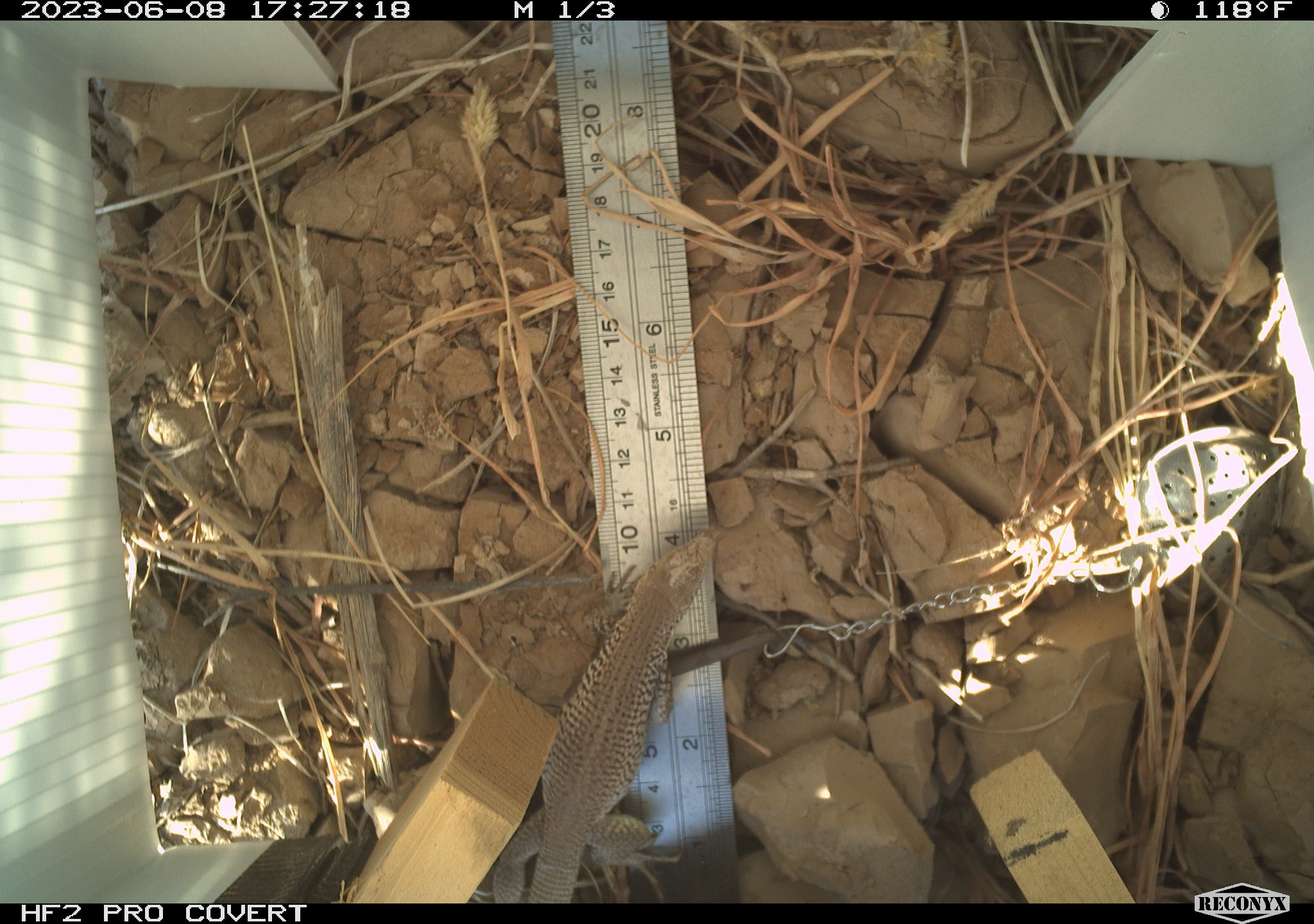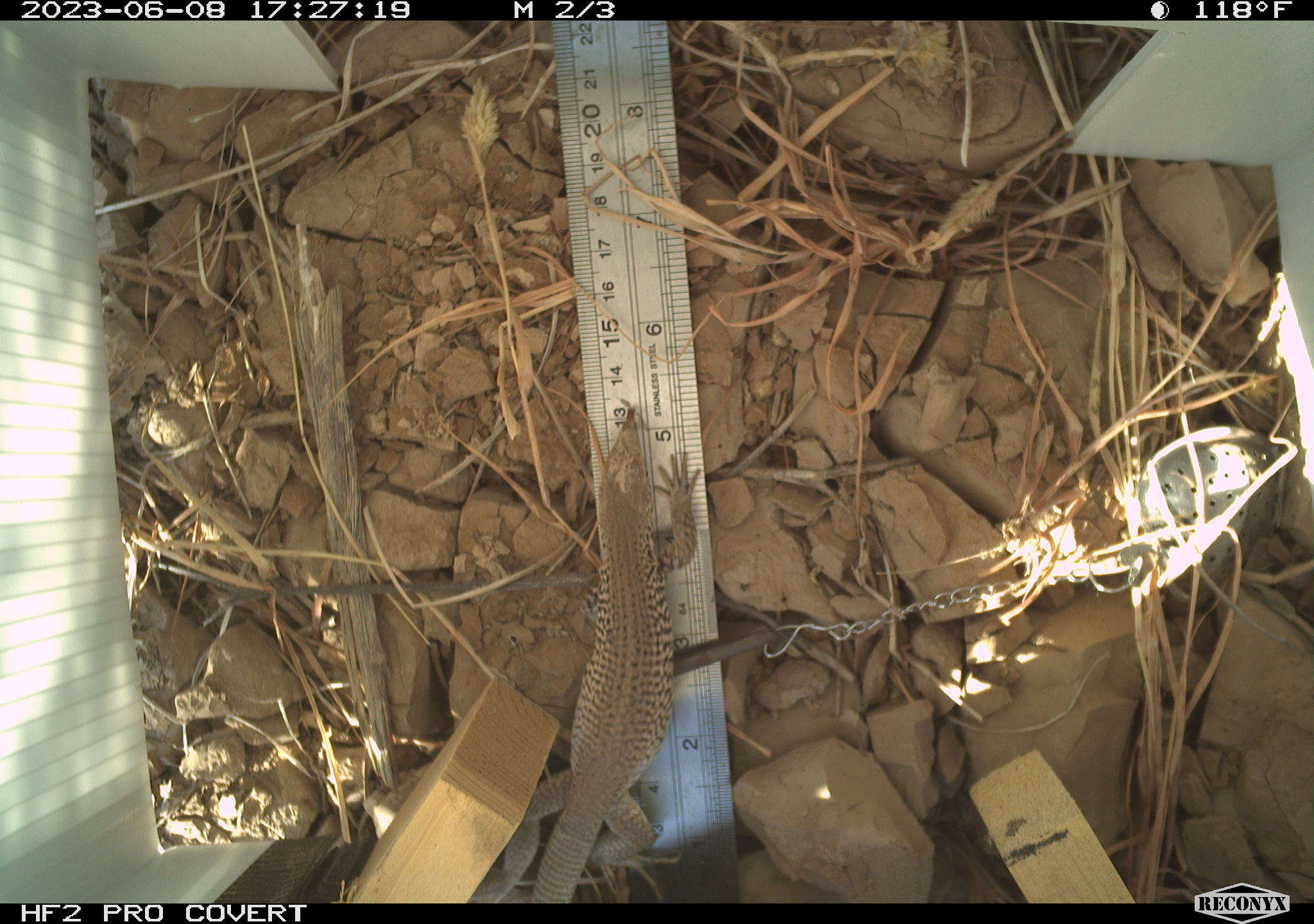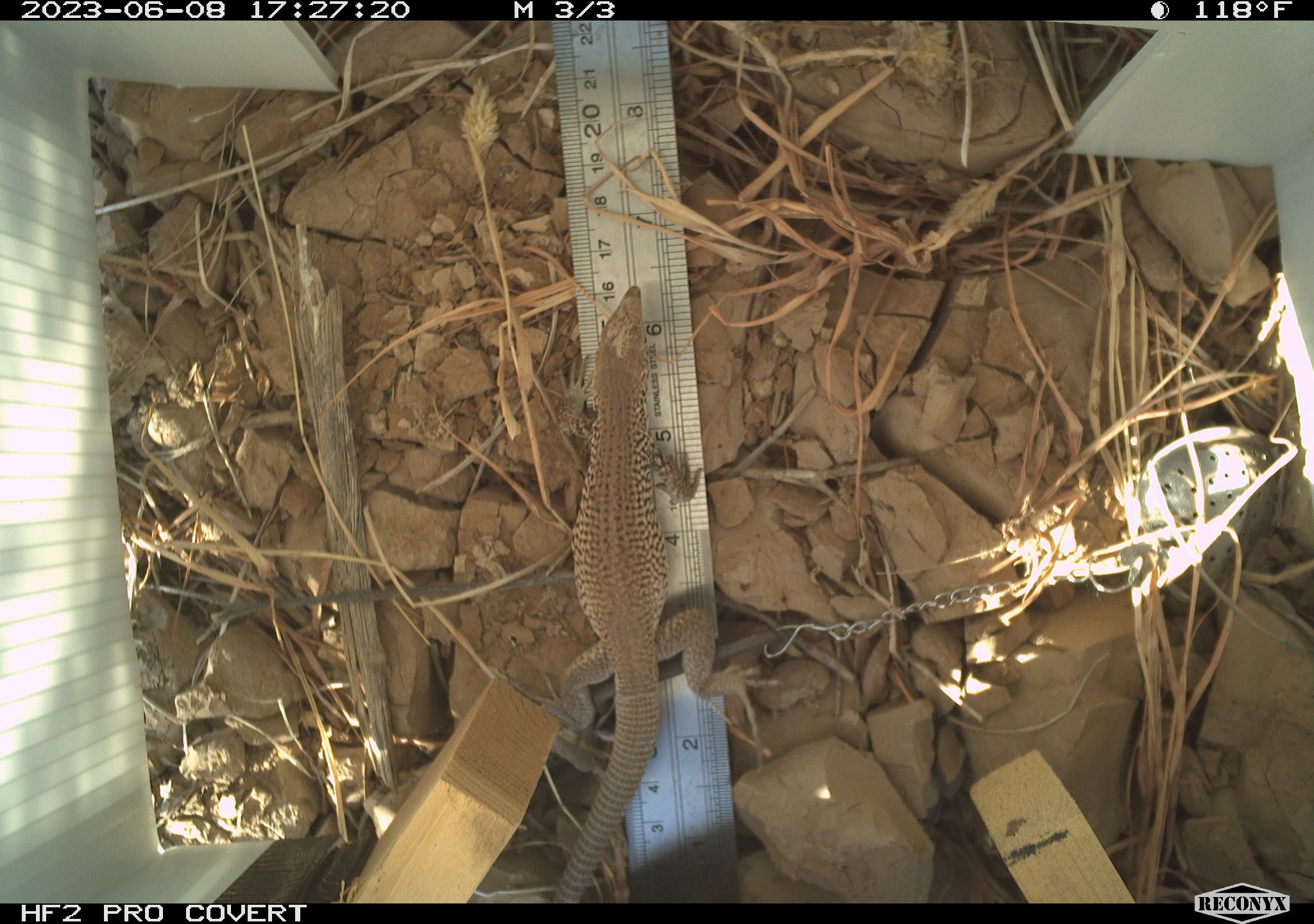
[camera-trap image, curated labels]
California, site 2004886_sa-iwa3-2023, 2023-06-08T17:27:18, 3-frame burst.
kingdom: Animalia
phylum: Chordata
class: Reptilia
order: Squamata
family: Teiidae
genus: Aspidoscelis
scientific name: Aspidoscelis tigris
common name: western whiptail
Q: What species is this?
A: Western whiptail (Aspidoscelis tigris).